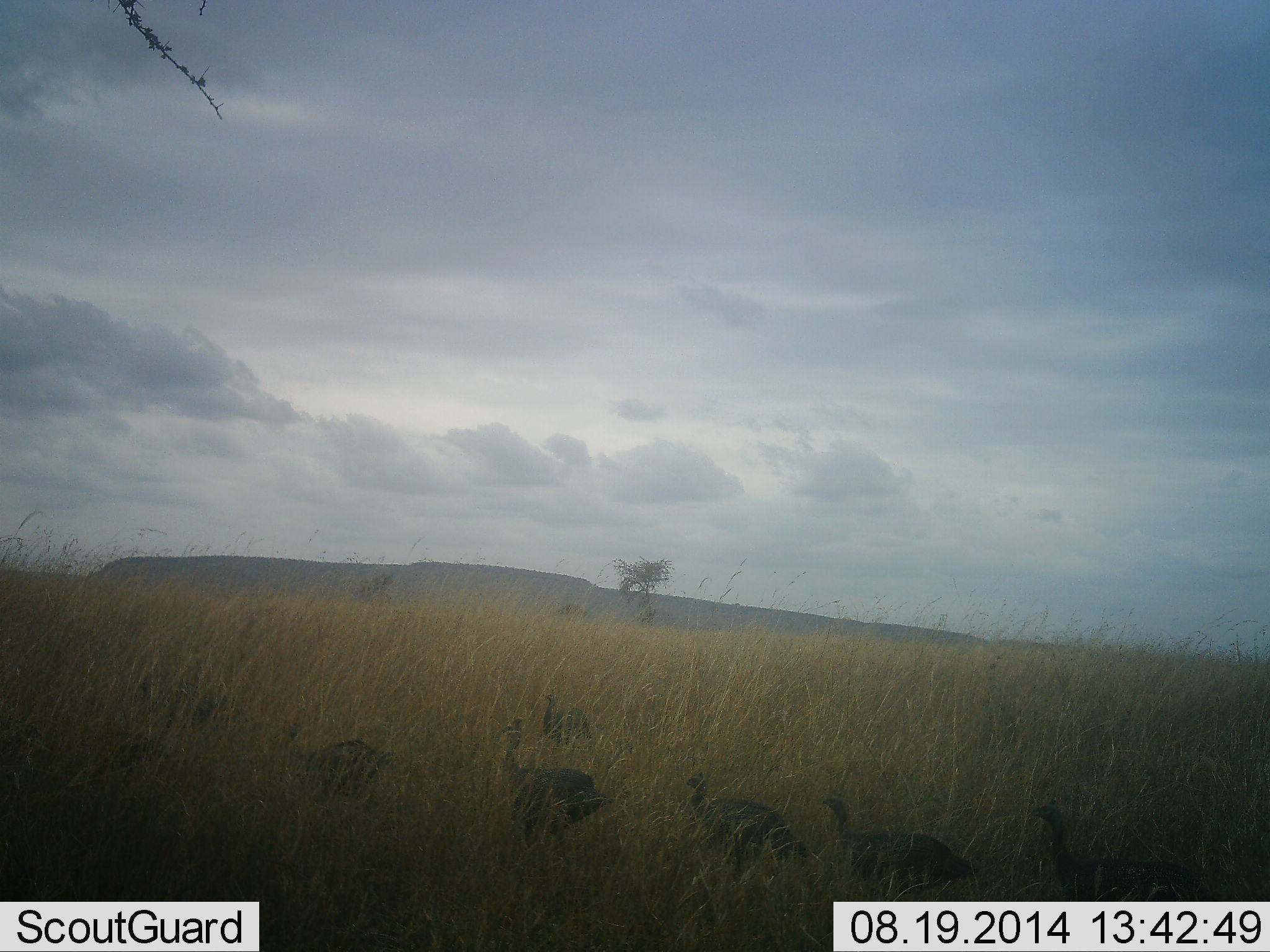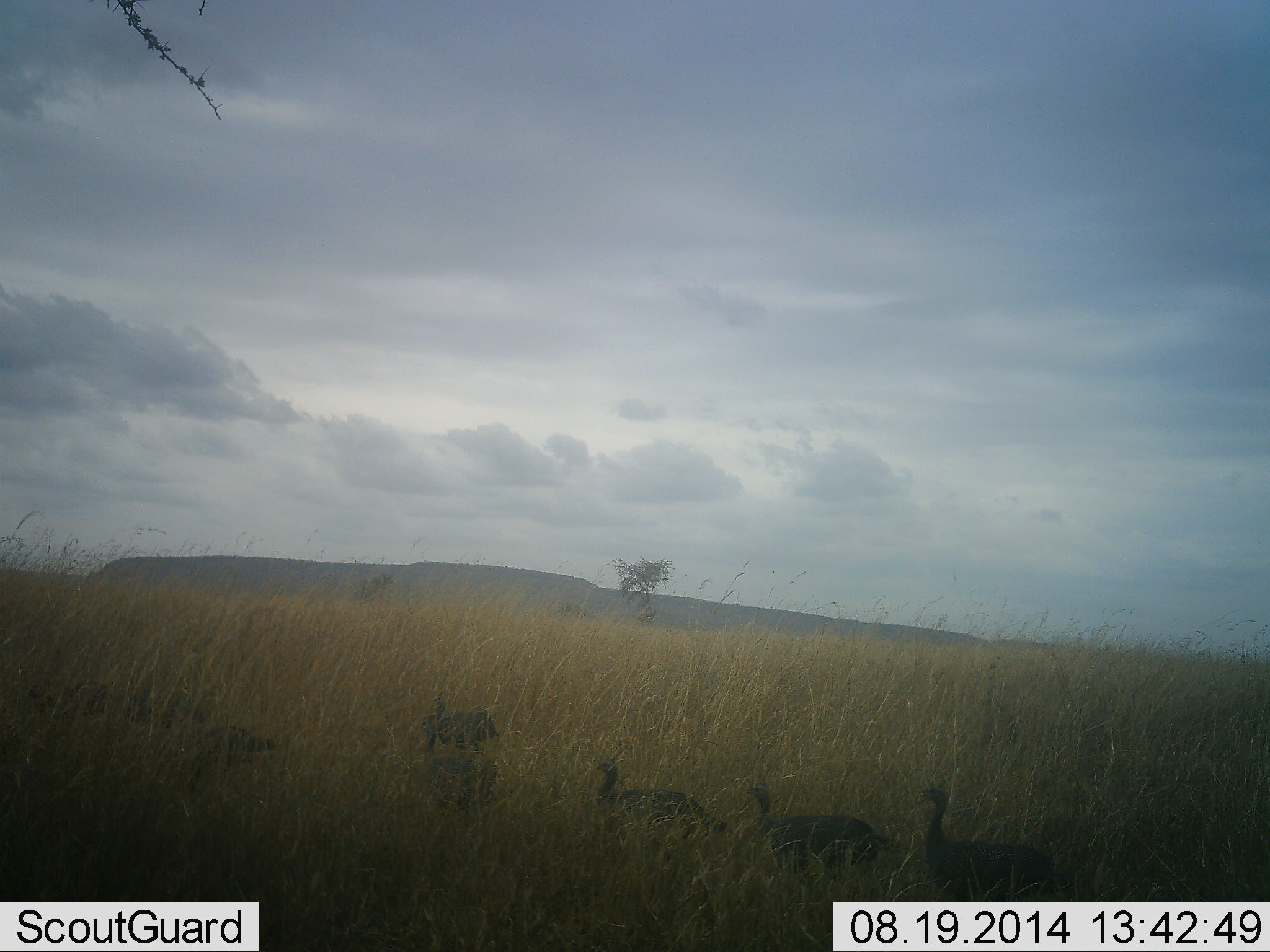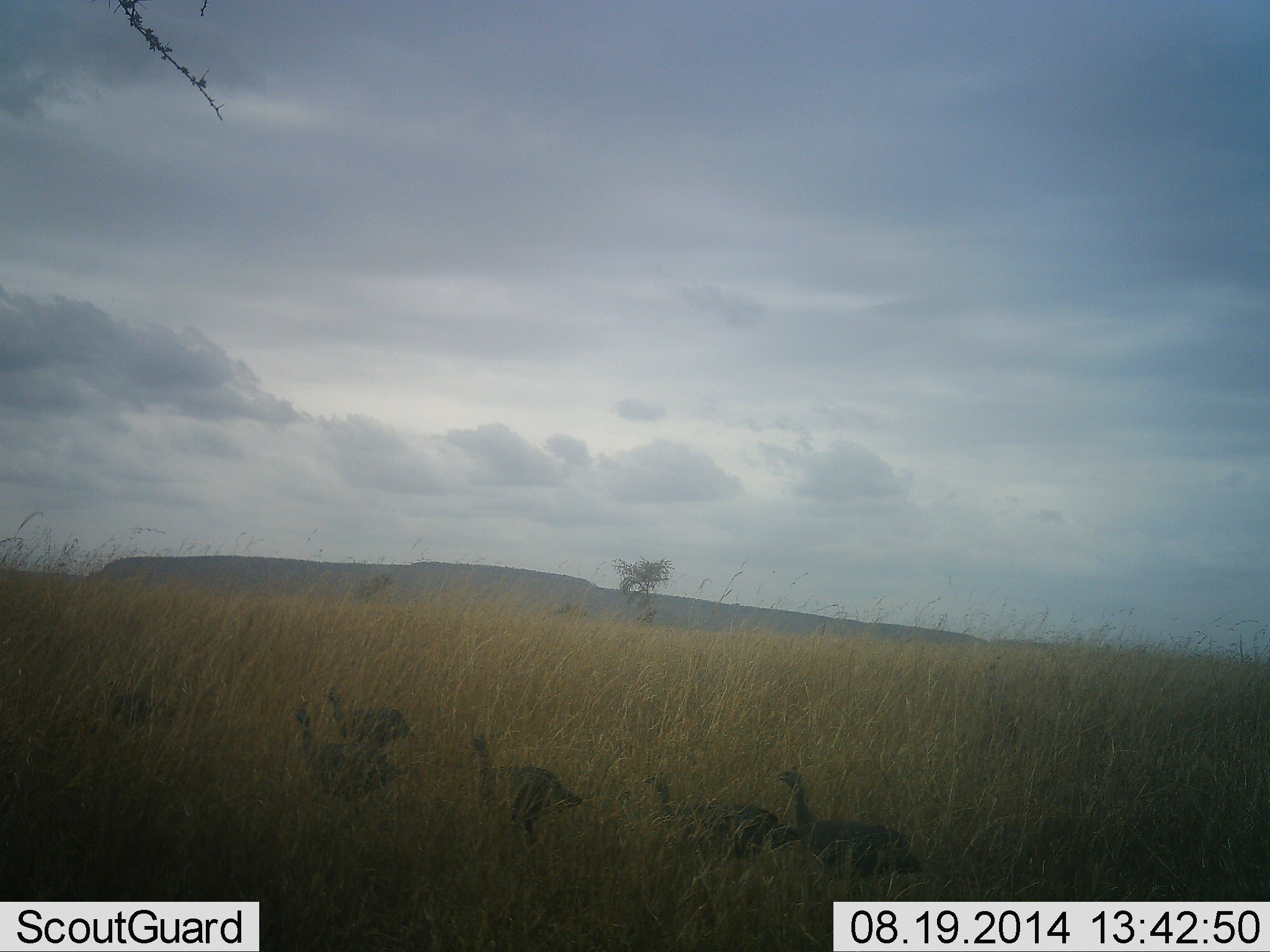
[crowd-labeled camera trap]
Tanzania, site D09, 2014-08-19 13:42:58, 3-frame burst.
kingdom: Animalia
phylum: Chordata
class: Aves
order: Galliformes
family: Numididae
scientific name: Numididae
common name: guinea fowl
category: guineafowl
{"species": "guineafowl (guinea fowl) (Numididae)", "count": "8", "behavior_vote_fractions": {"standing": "20%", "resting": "10%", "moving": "80%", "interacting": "0%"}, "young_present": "0%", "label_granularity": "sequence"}